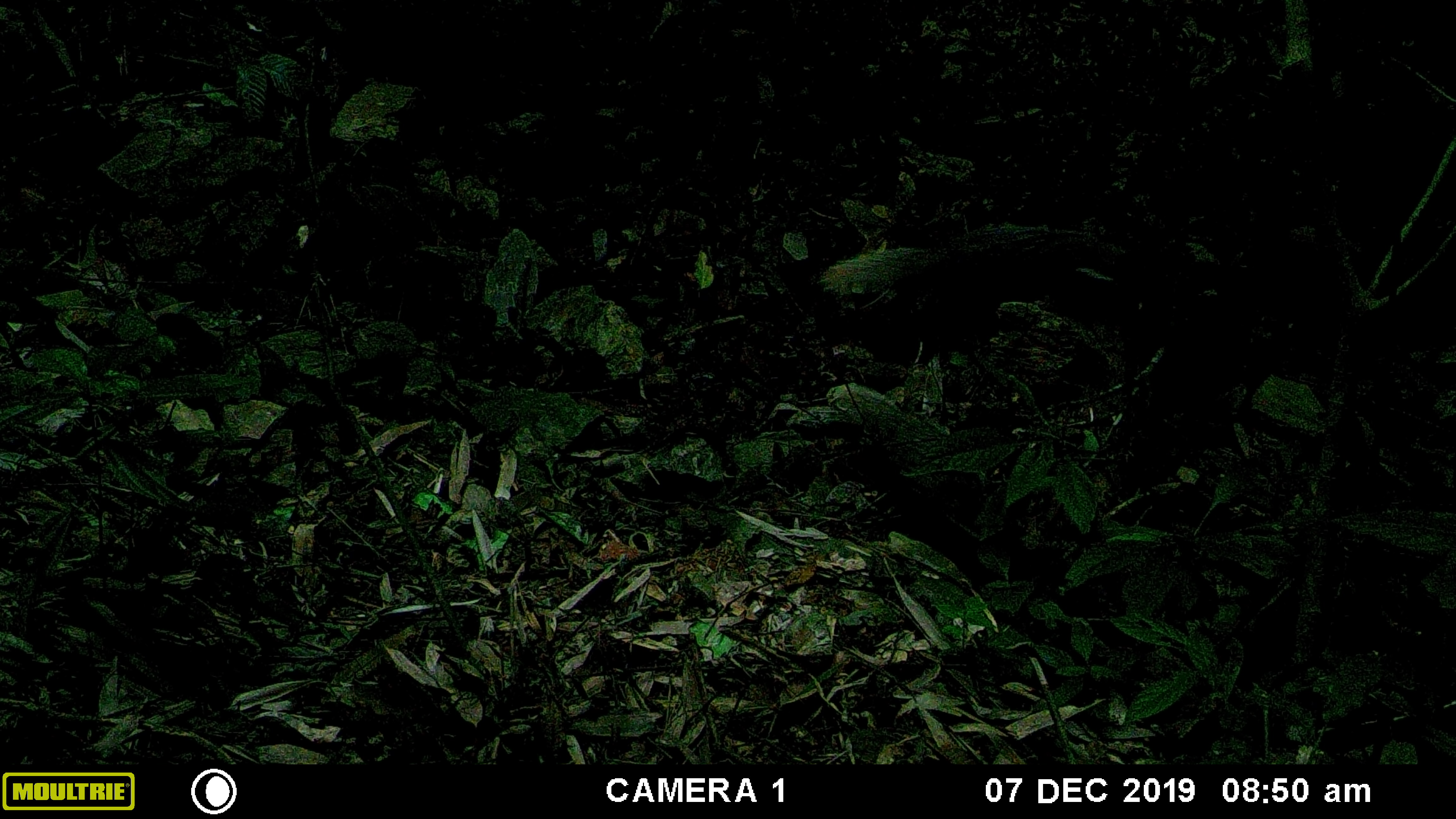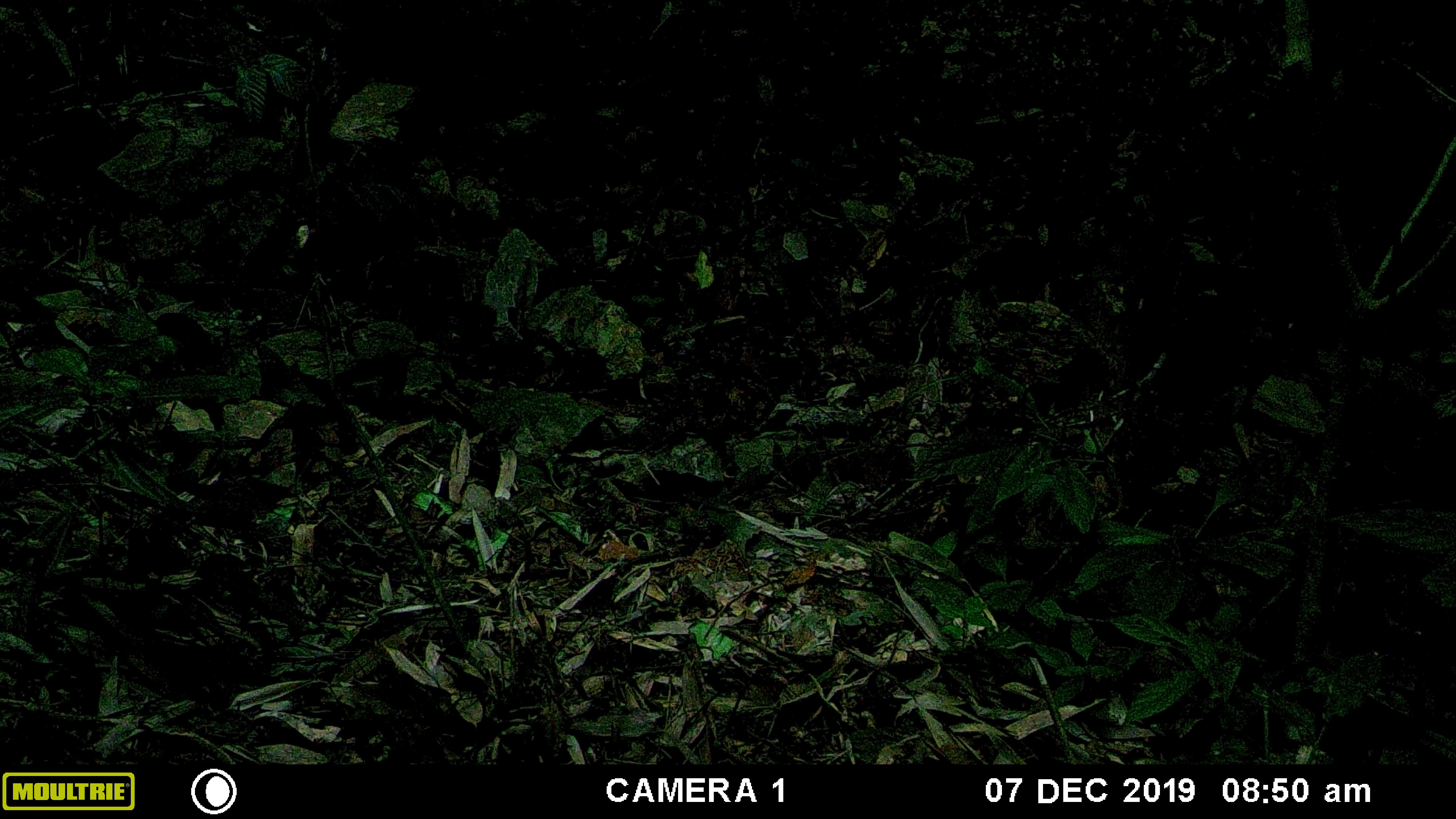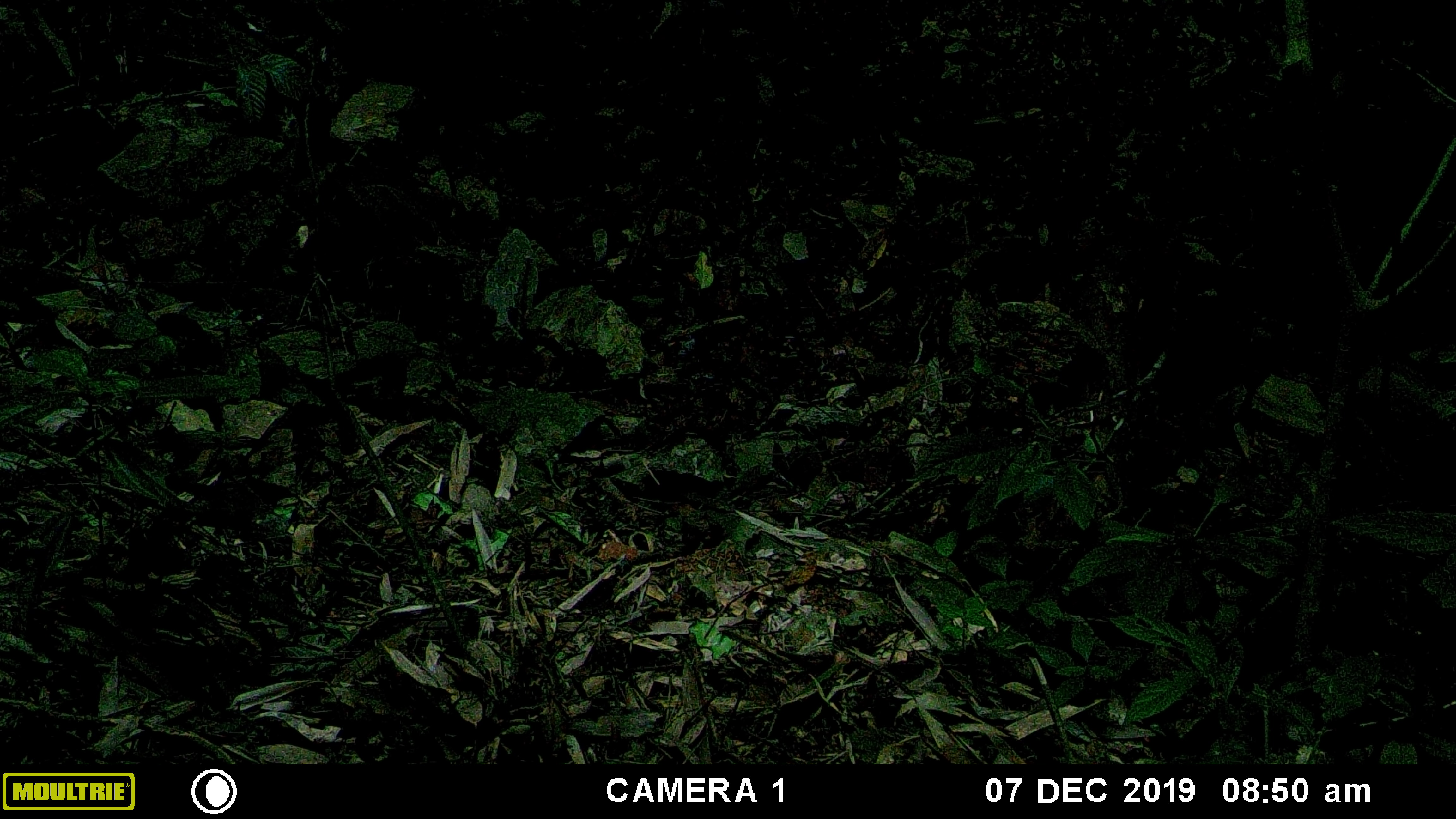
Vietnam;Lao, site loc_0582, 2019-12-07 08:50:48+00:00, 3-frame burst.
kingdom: Animalia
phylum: Chordata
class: Mammalia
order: Carnivora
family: Herpestidae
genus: Urva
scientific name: Urva urva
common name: crab-eating mongoose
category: crab eating mongoose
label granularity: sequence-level